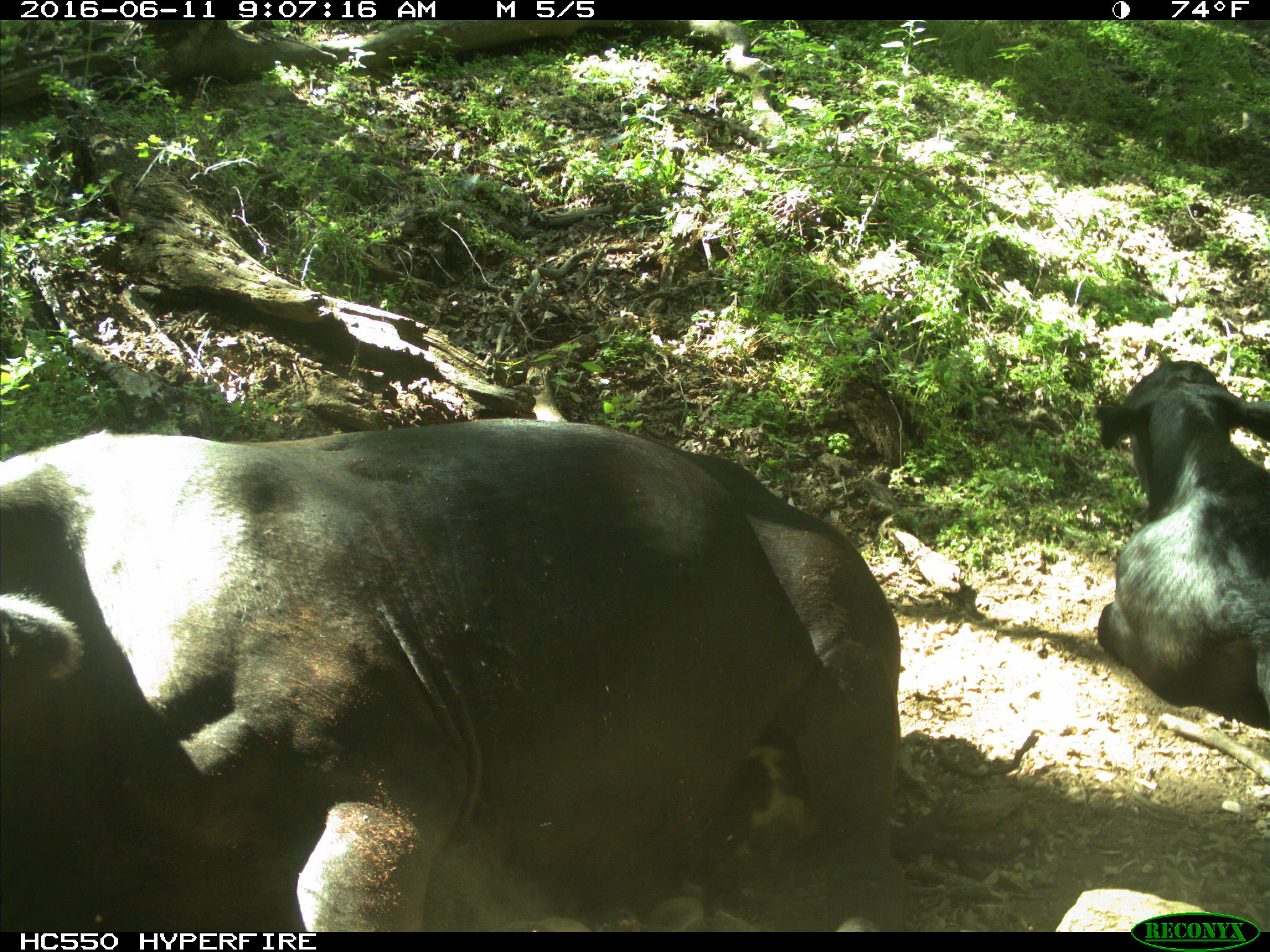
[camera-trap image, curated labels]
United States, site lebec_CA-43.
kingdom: Animalia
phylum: Chordata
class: Mammalia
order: Artiodactyla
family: Bovidae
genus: Bos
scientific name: Bos taurus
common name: domestic cow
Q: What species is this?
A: Bos taurus (domestic cow).